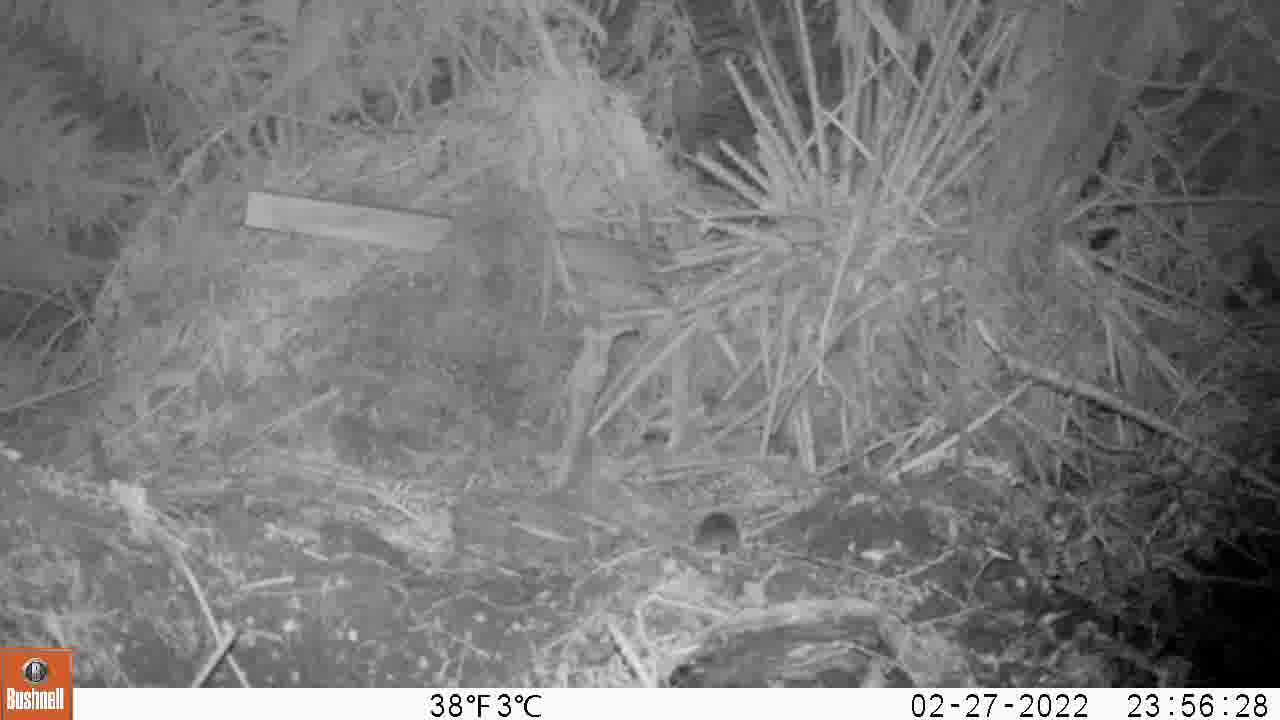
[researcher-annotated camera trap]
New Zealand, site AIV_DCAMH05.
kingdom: Animalia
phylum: Chordata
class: Mammalia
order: Rodentia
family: Muridae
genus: Mus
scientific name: Mus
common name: mouse